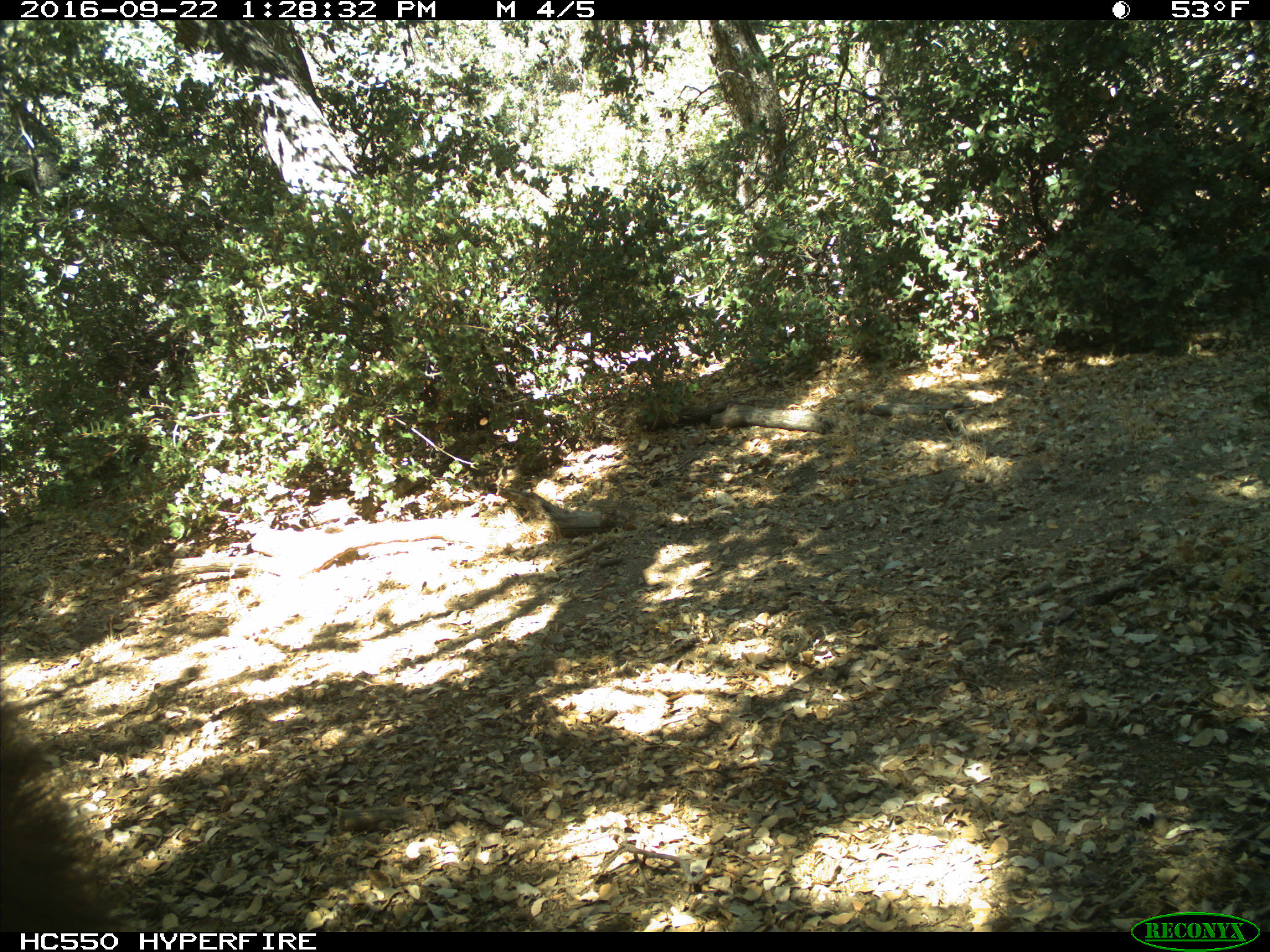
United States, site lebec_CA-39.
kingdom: Animalia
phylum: Chordata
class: Mammalia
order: Carnivora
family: Ursidae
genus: Ursus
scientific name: Ursus americanus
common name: american black bear